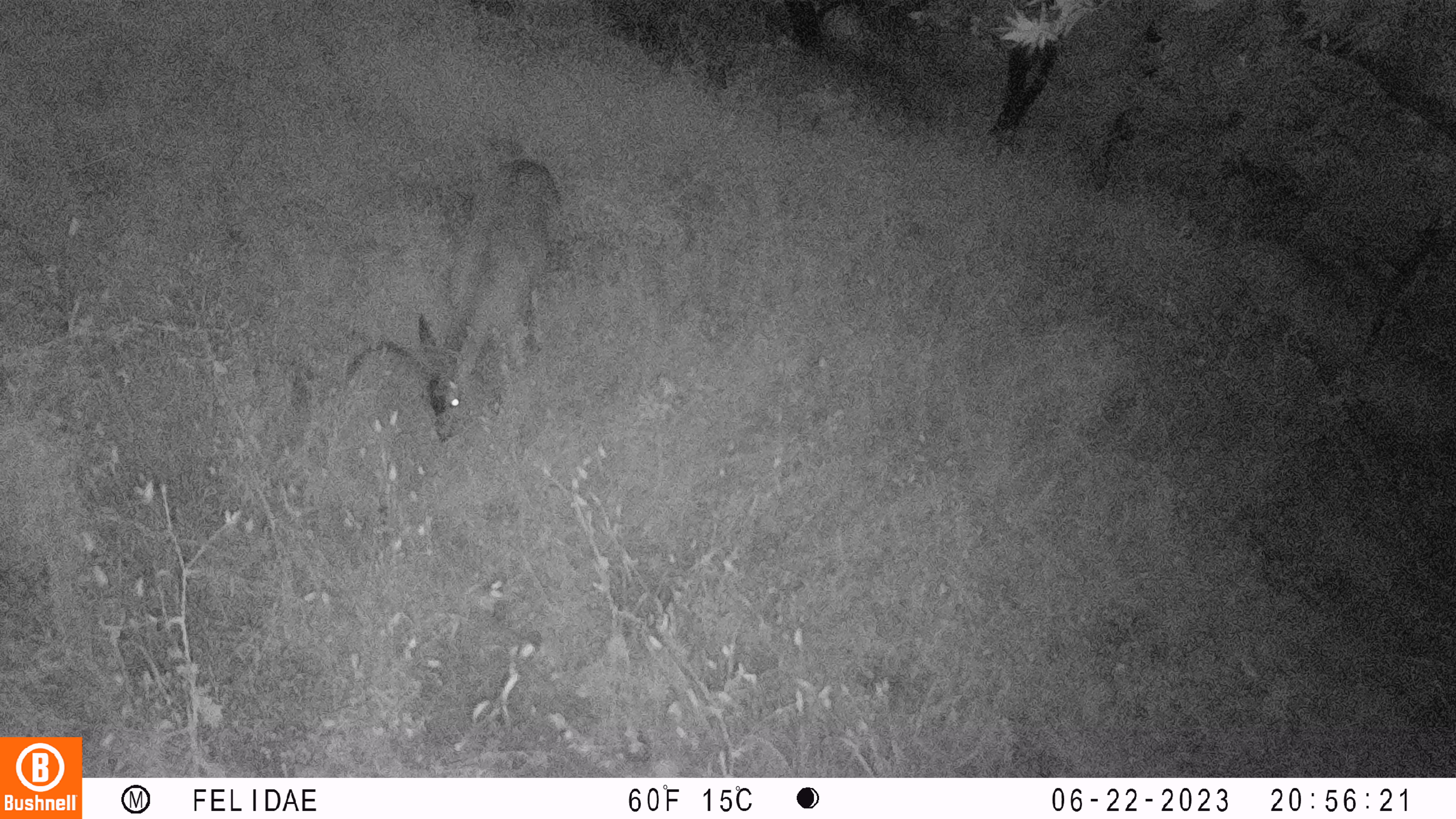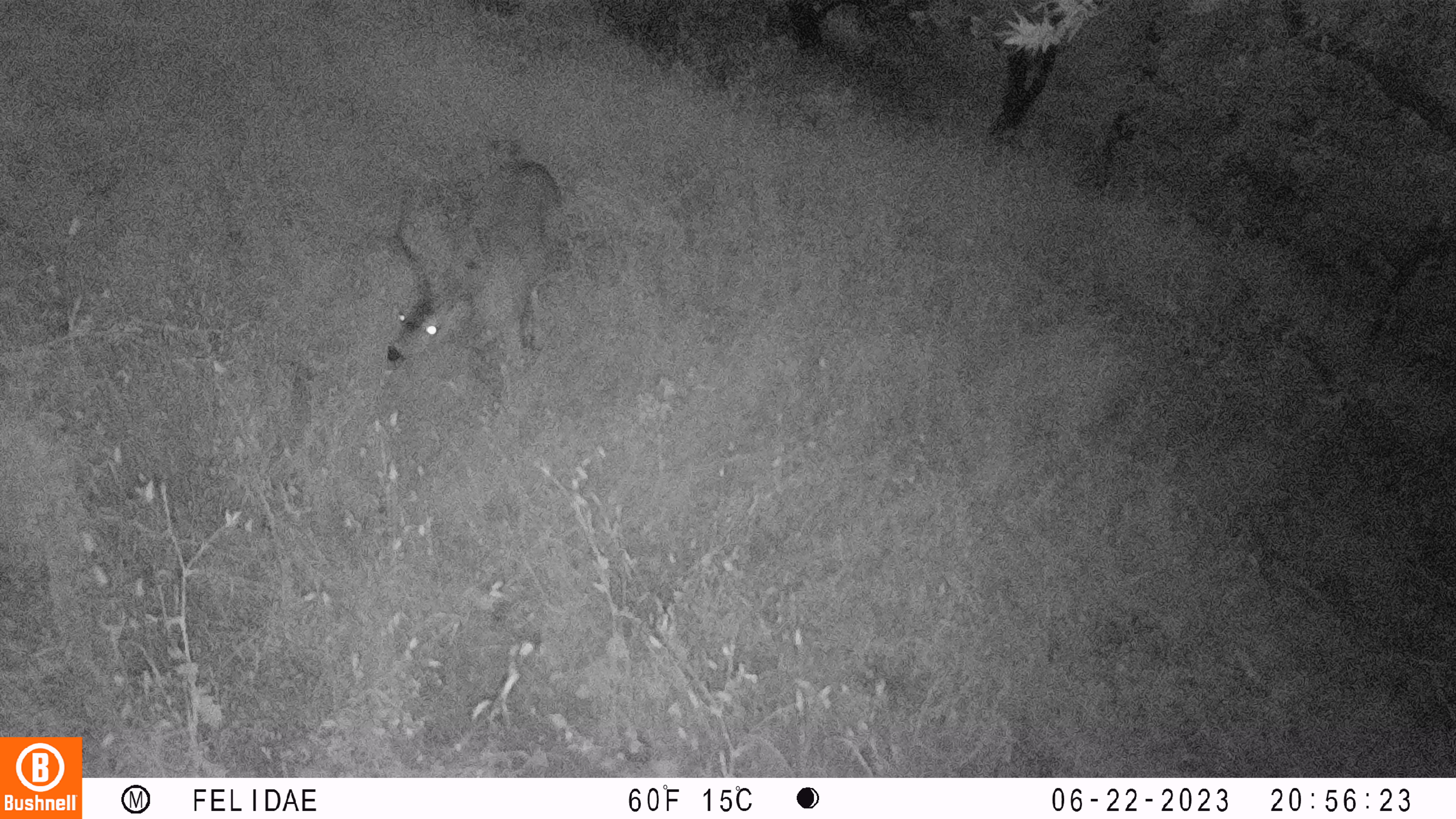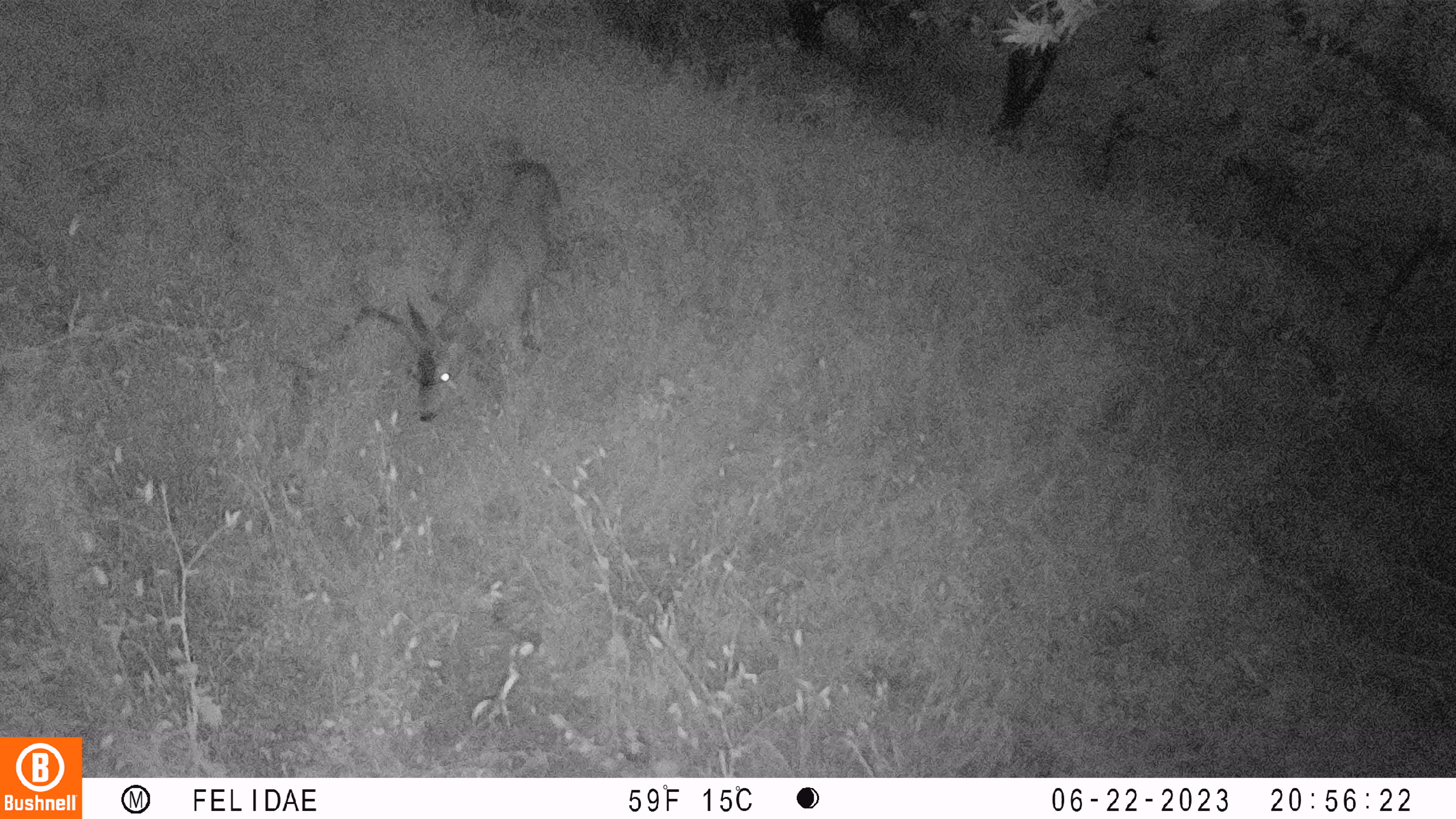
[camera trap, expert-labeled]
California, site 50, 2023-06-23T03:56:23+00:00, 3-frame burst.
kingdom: Animalia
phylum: Chordata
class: Mammalia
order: Artiodactyla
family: Cervidae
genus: Odocoileus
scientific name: Odocoileus hemionus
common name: mule deer